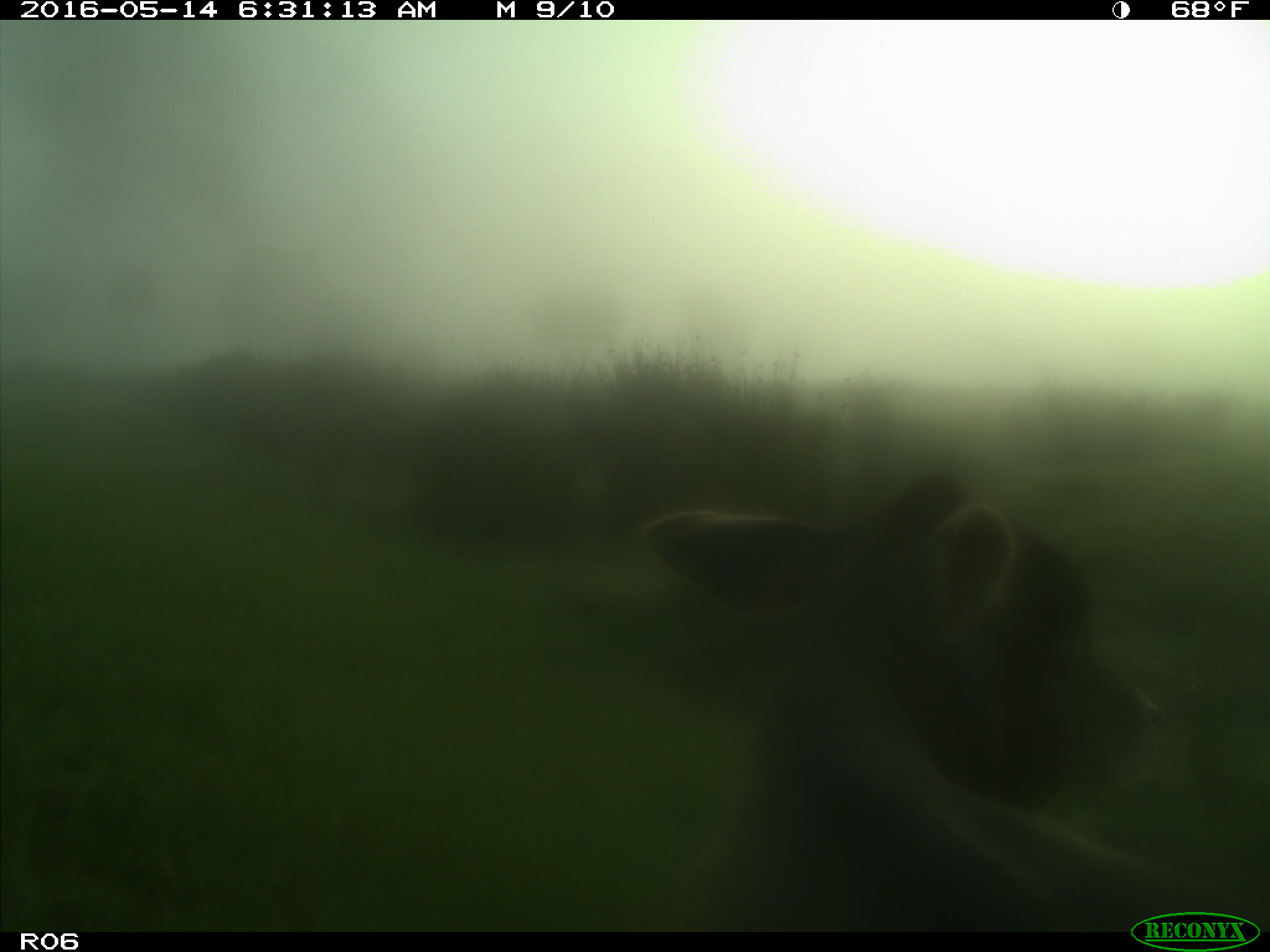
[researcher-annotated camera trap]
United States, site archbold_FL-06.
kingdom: Animalia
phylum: Chordata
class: Mammalia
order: Artiodactyla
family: Bovidae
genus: Bos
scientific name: Bos taurus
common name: domestic cow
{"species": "Bos taurus (domestic cow)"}